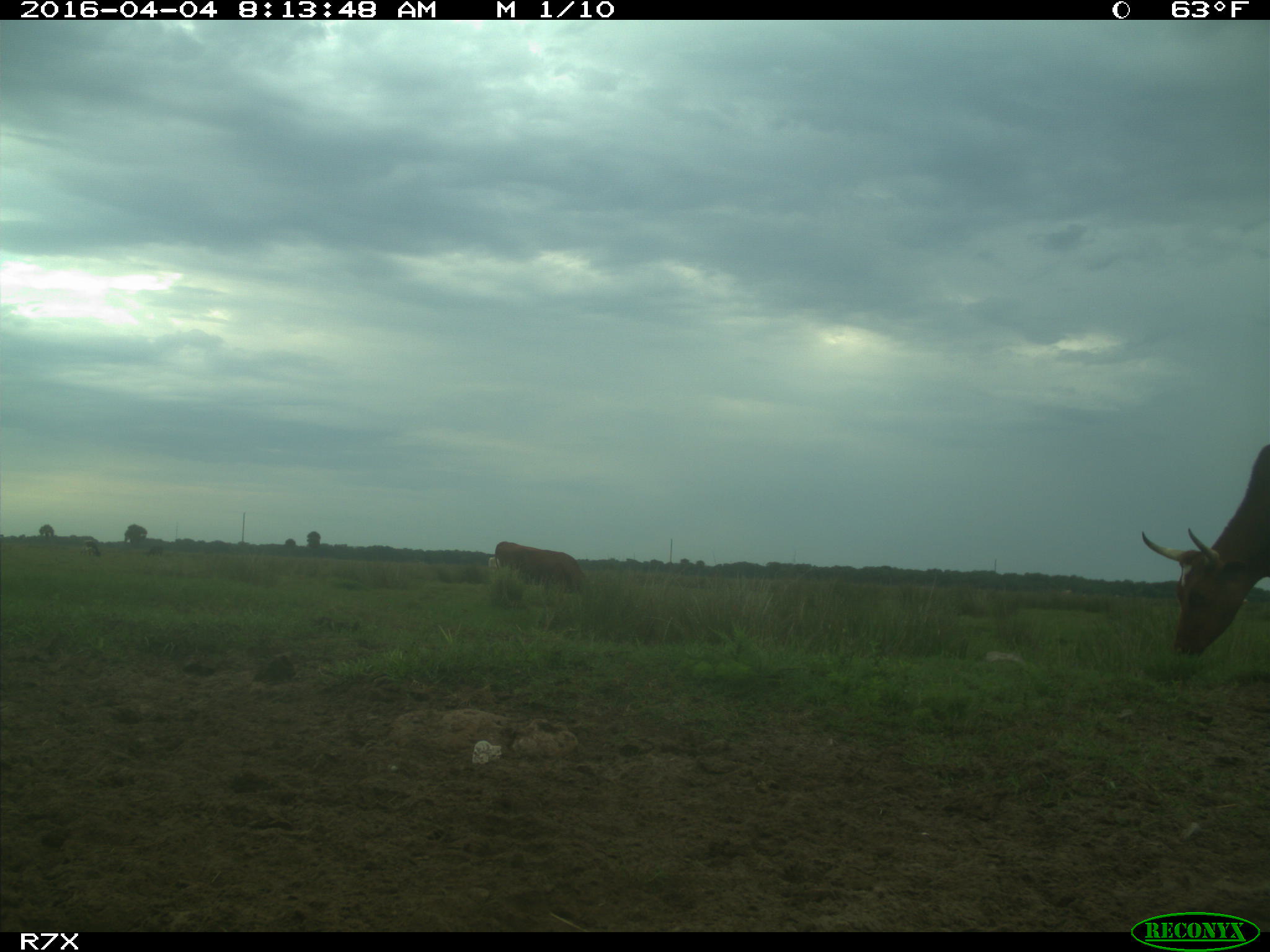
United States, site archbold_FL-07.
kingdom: Animalia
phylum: Chordata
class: Mammalia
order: Artiodactyla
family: Bovidae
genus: Bos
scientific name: Bos taurus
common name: domestic cow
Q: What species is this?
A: Bos taurus (domestic cow).